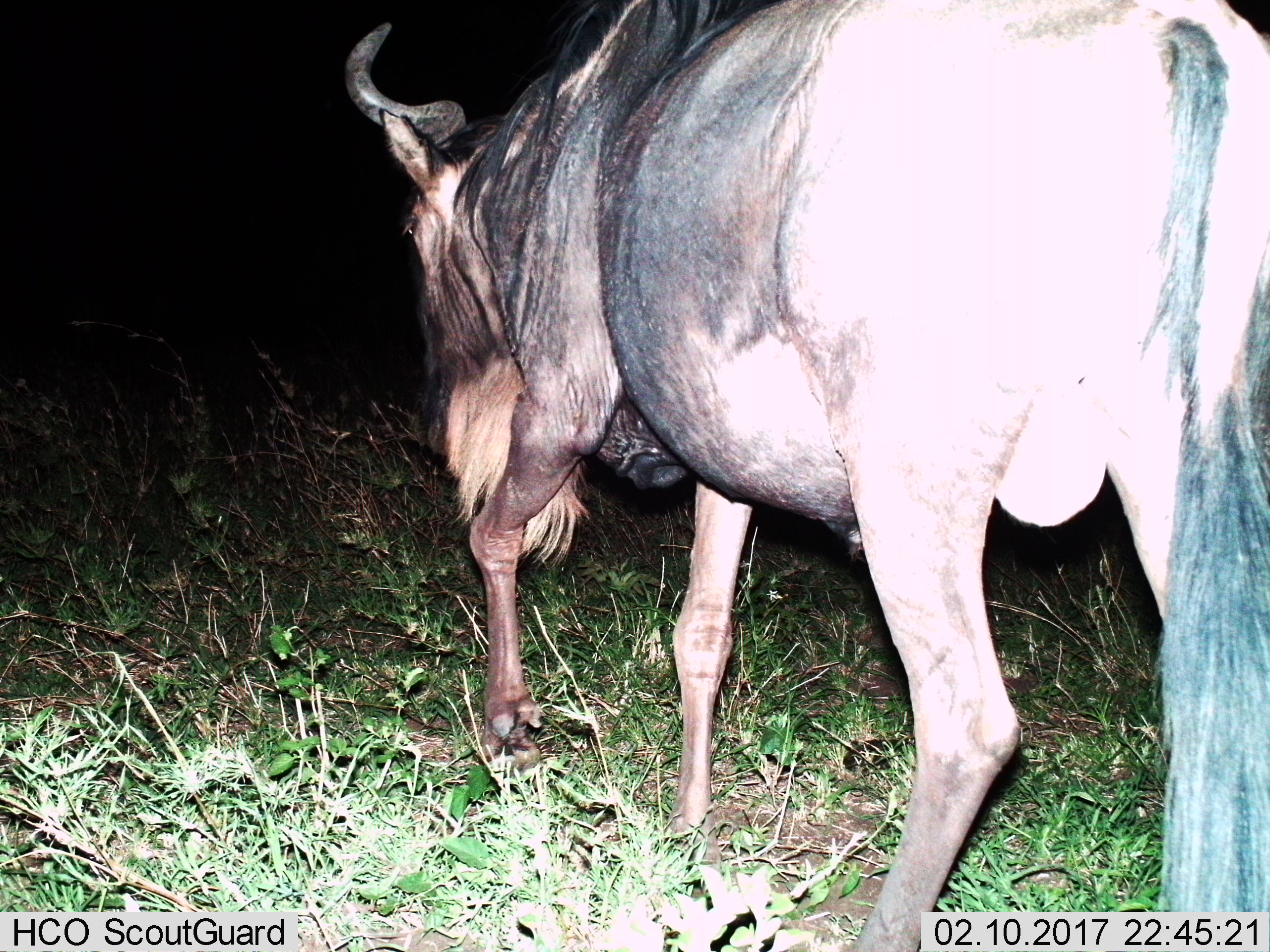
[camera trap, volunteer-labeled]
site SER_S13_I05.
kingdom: Animalia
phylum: Chordata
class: Mammalia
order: Artiodactyla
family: Bovidae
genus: Connochaetes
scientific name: Connochaetes taurinus taurinus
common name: blue wildebeest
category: wildebeestblue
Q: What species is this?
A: Wildebeestblue (blue wildebeest) (Connochaetes taurinus taurinus).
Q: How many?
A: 1.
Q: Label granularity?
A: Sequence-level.